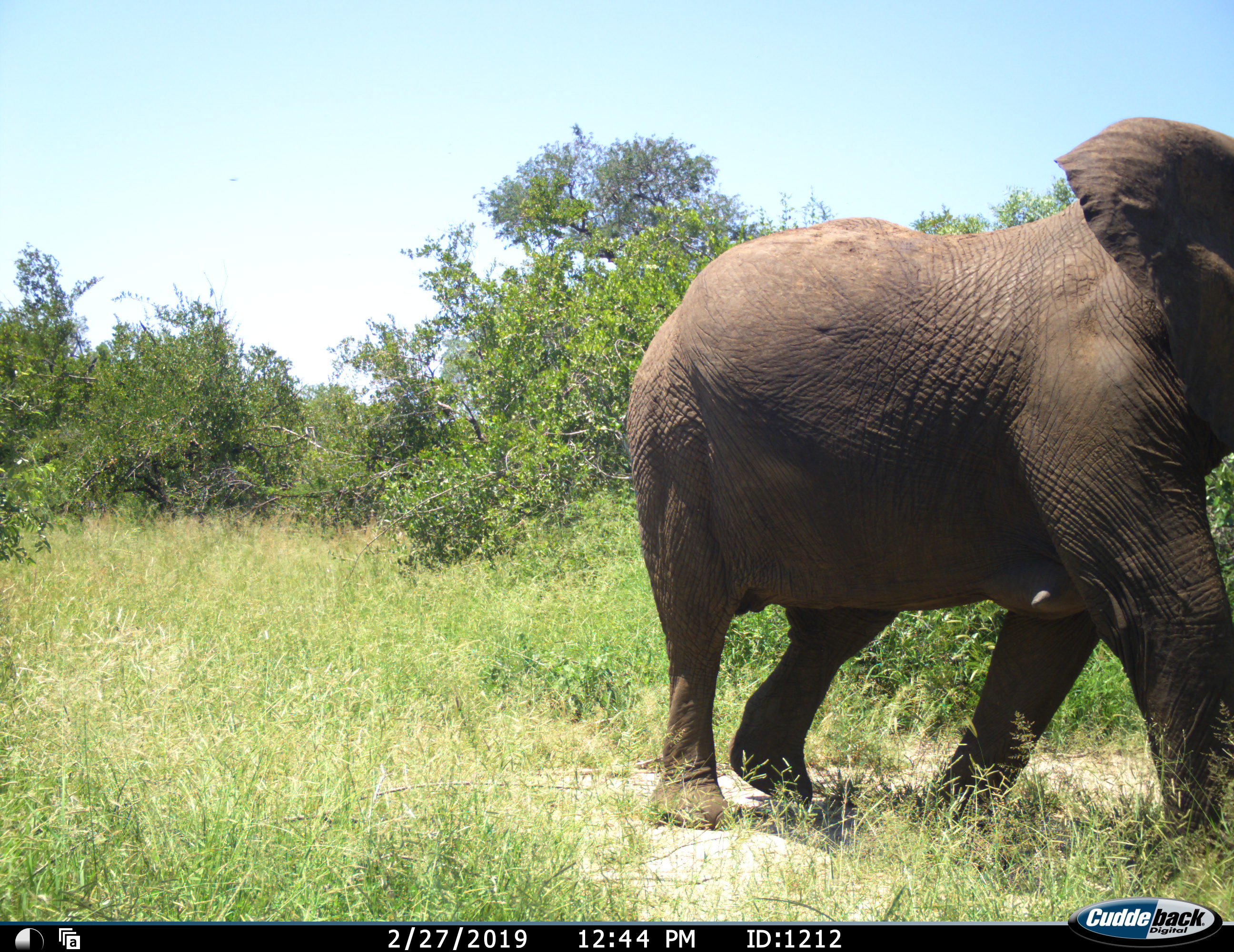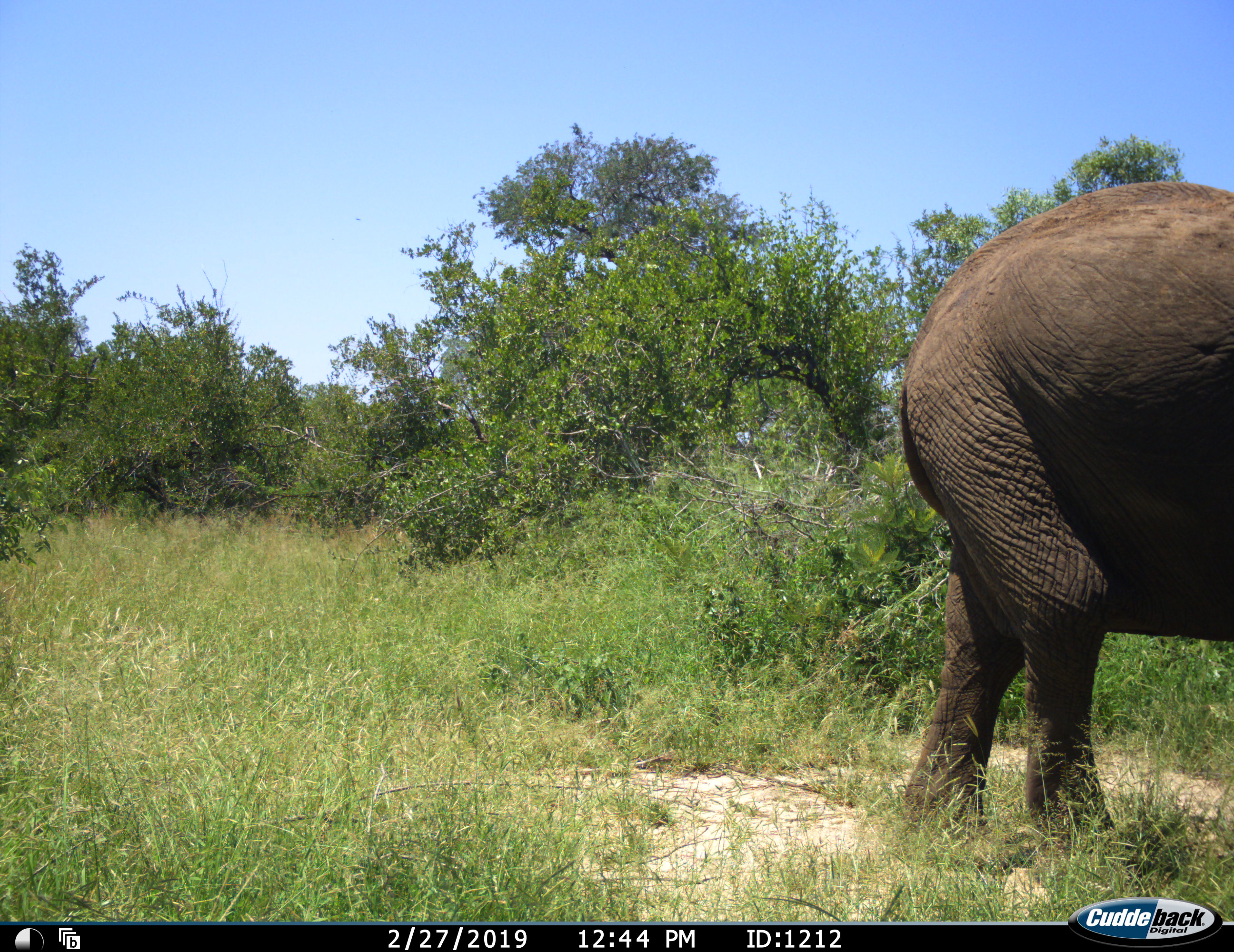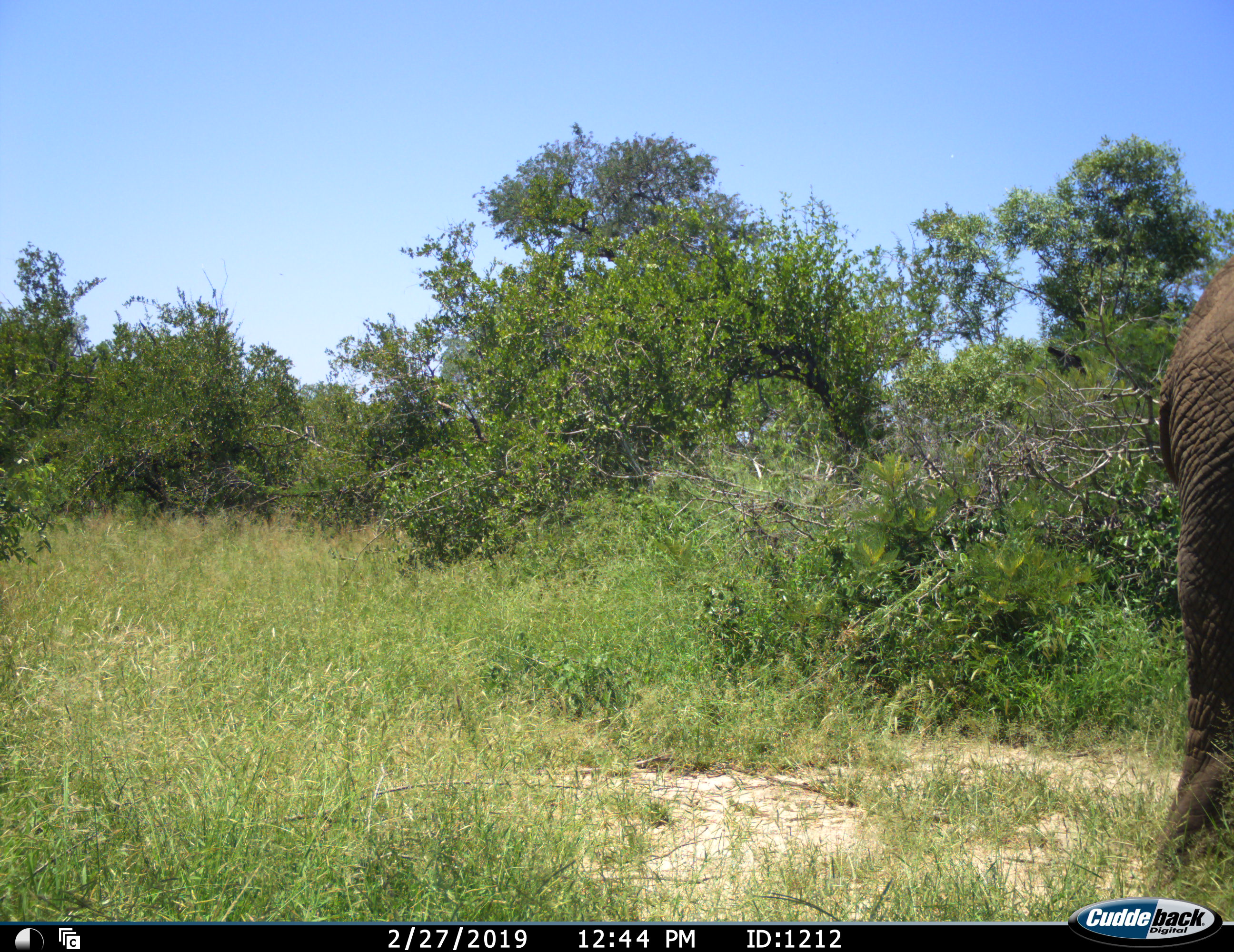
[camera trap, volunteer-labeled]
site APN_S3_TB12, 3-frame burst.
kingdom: Animalia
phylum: Chordata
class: Mammalia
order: Proboscidea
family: Elephantidae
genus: Loxodonta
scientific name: Loxodonta africana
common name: african bush elephant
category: elephant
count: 1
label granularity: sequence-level